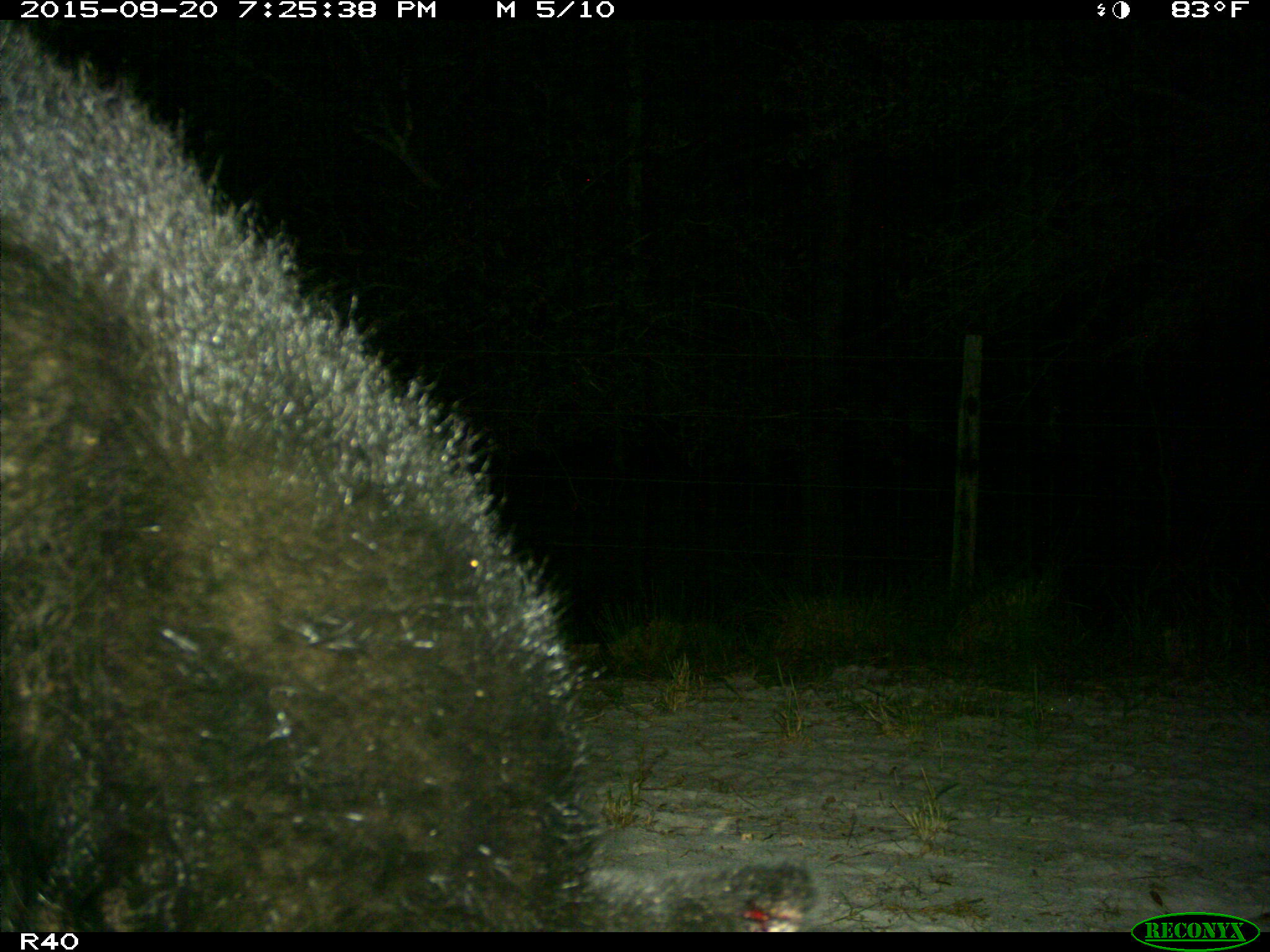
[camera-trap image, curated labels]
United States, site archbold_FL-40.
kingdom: Animalia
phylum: Chordata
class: Mammalia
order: Carnivora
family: Ursidae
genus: Ursus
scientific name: Ursus americanus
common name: american black bear